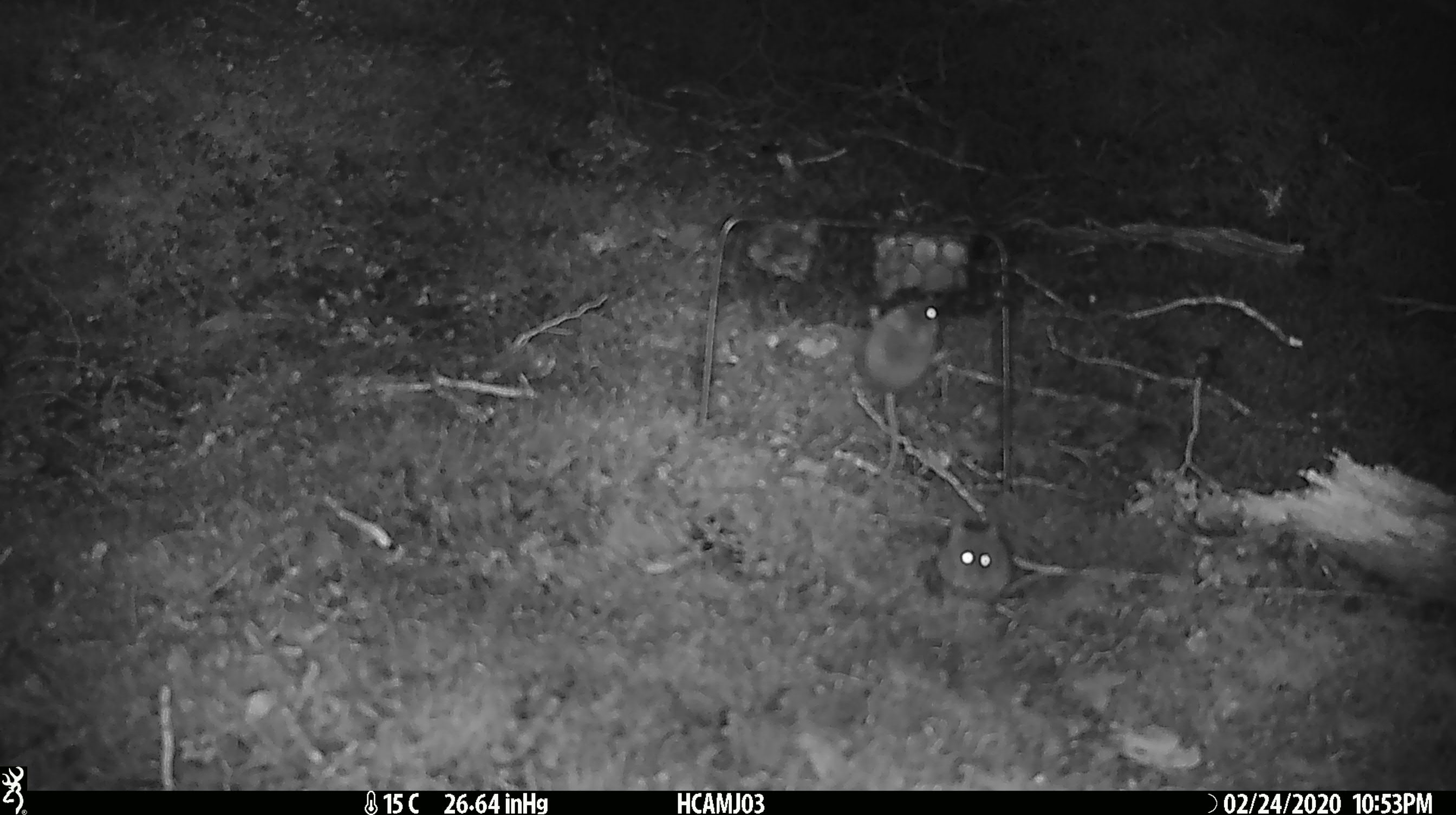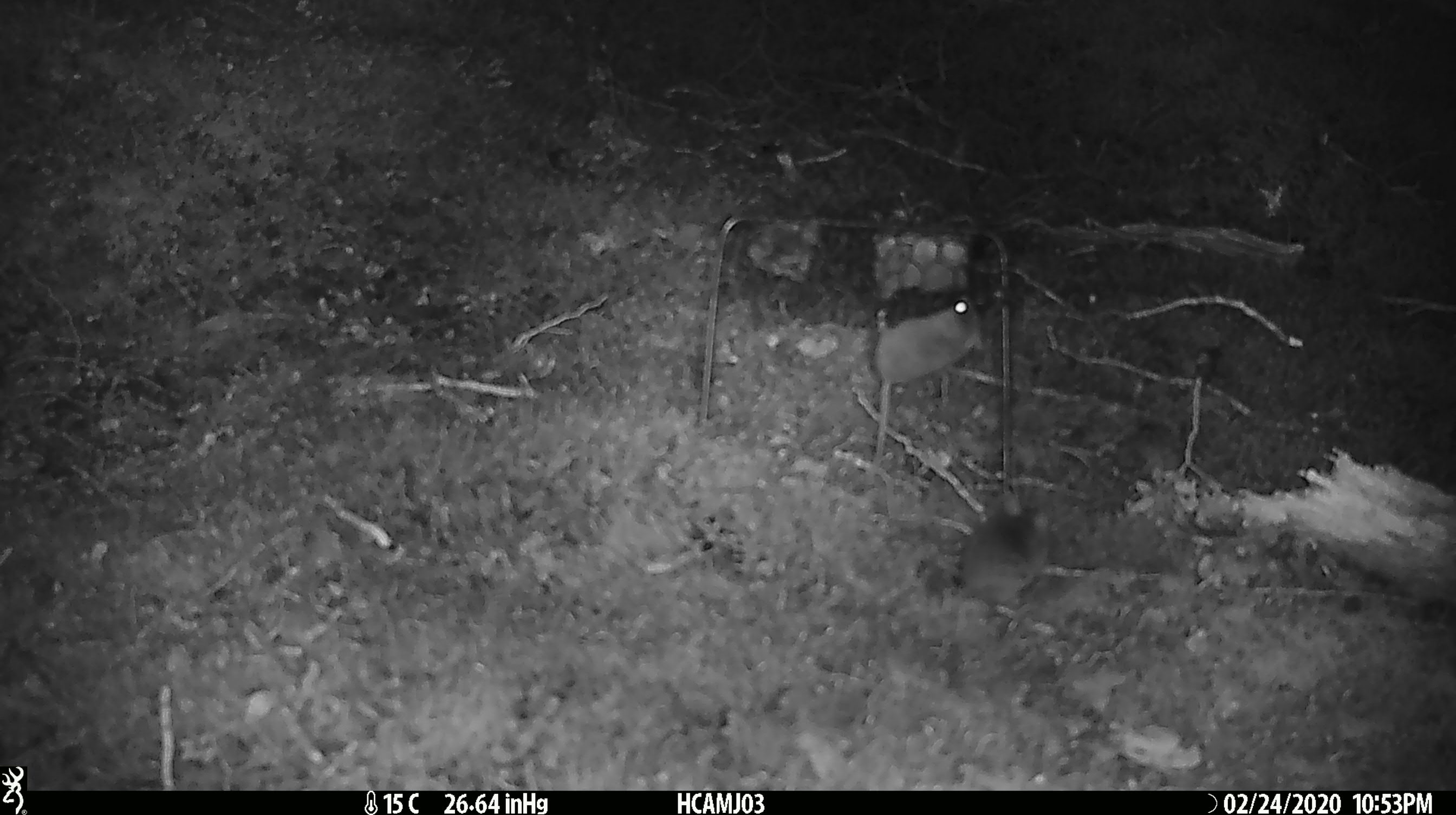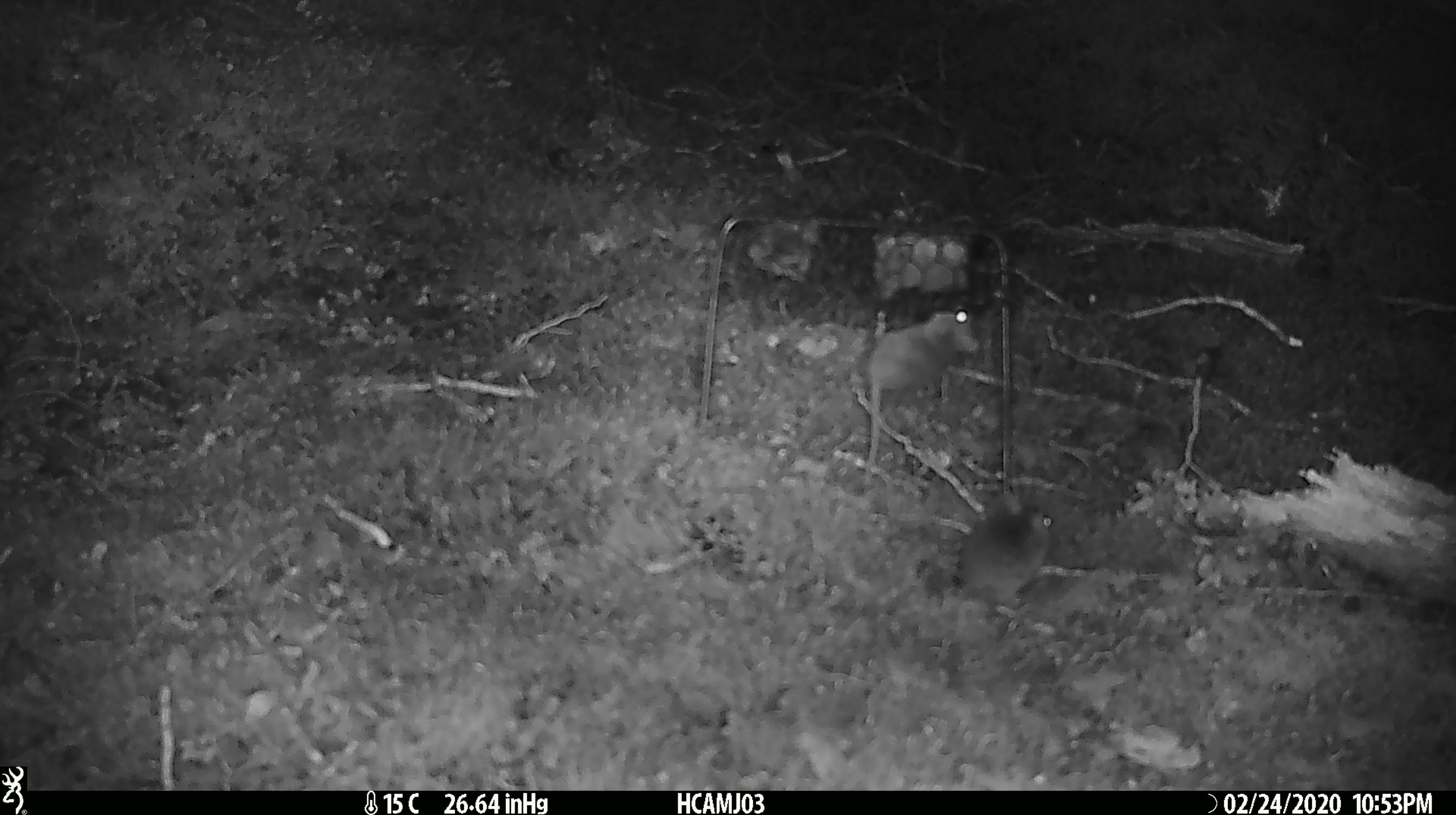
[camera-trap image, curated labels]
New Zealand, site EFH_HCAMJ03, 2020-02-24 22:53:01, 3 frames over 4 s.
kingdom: Animalia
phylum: Chordata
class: Mammalia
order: Rodentia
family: Muridae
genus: Mus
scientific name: Mus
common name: mouse